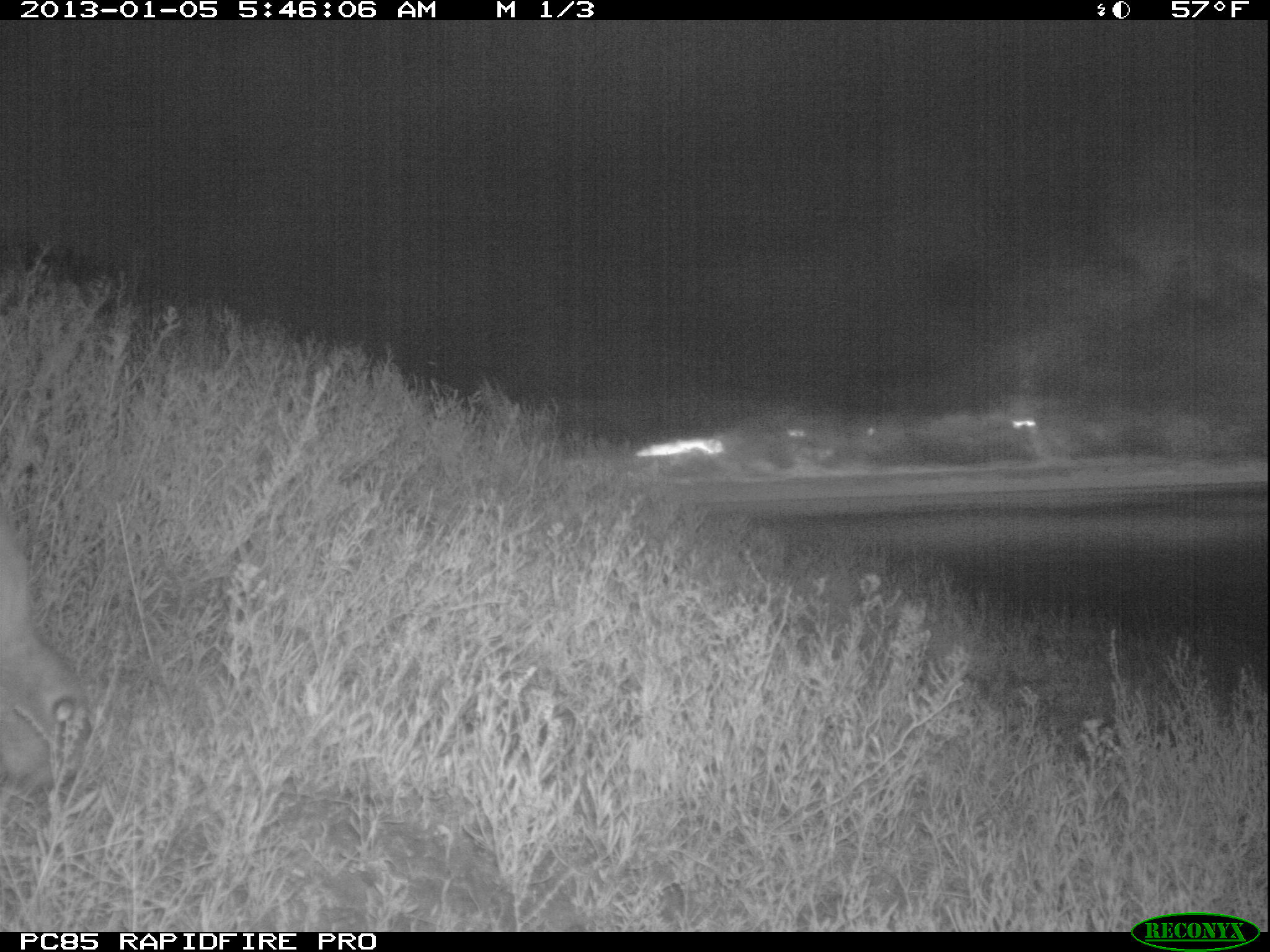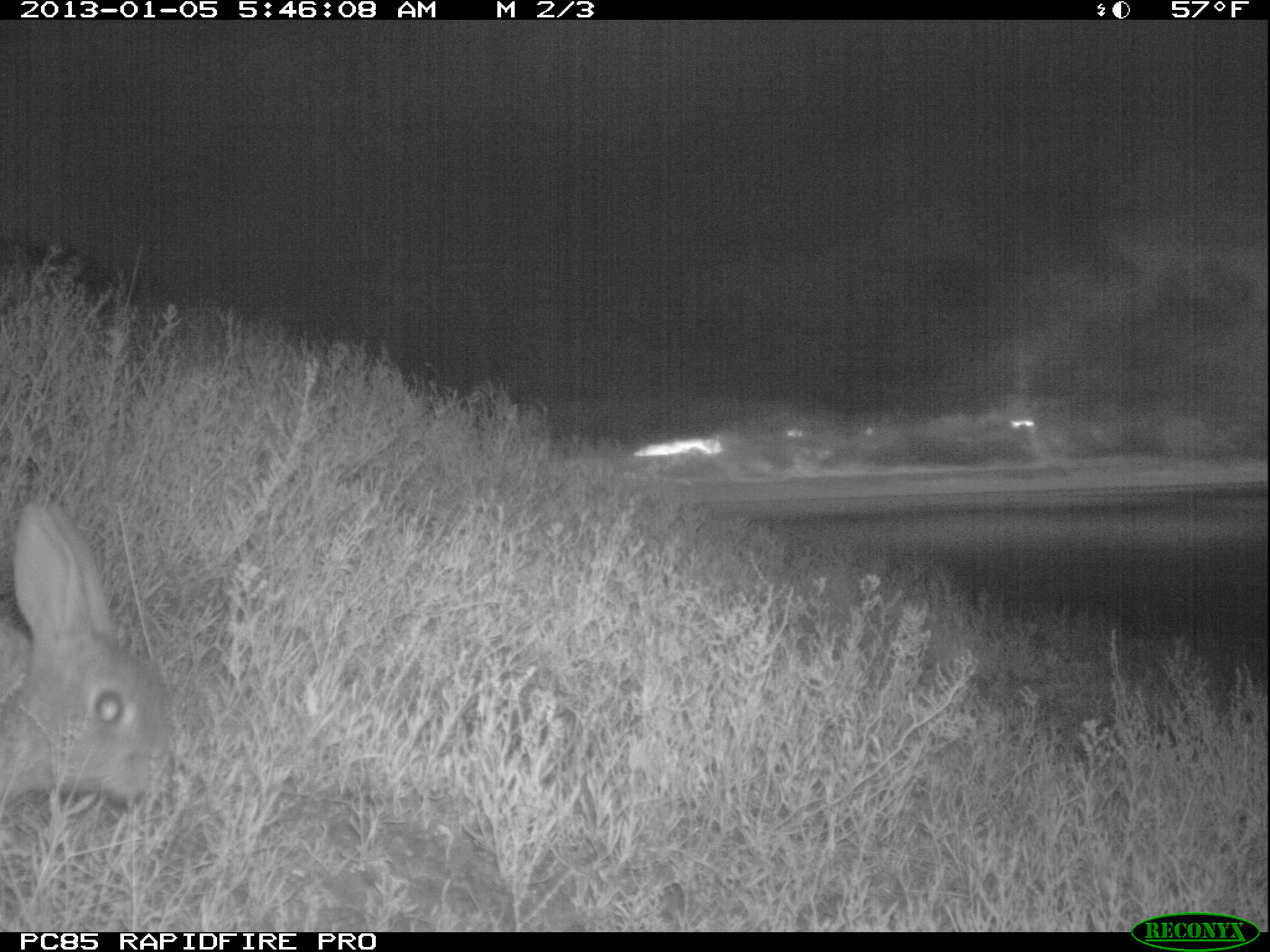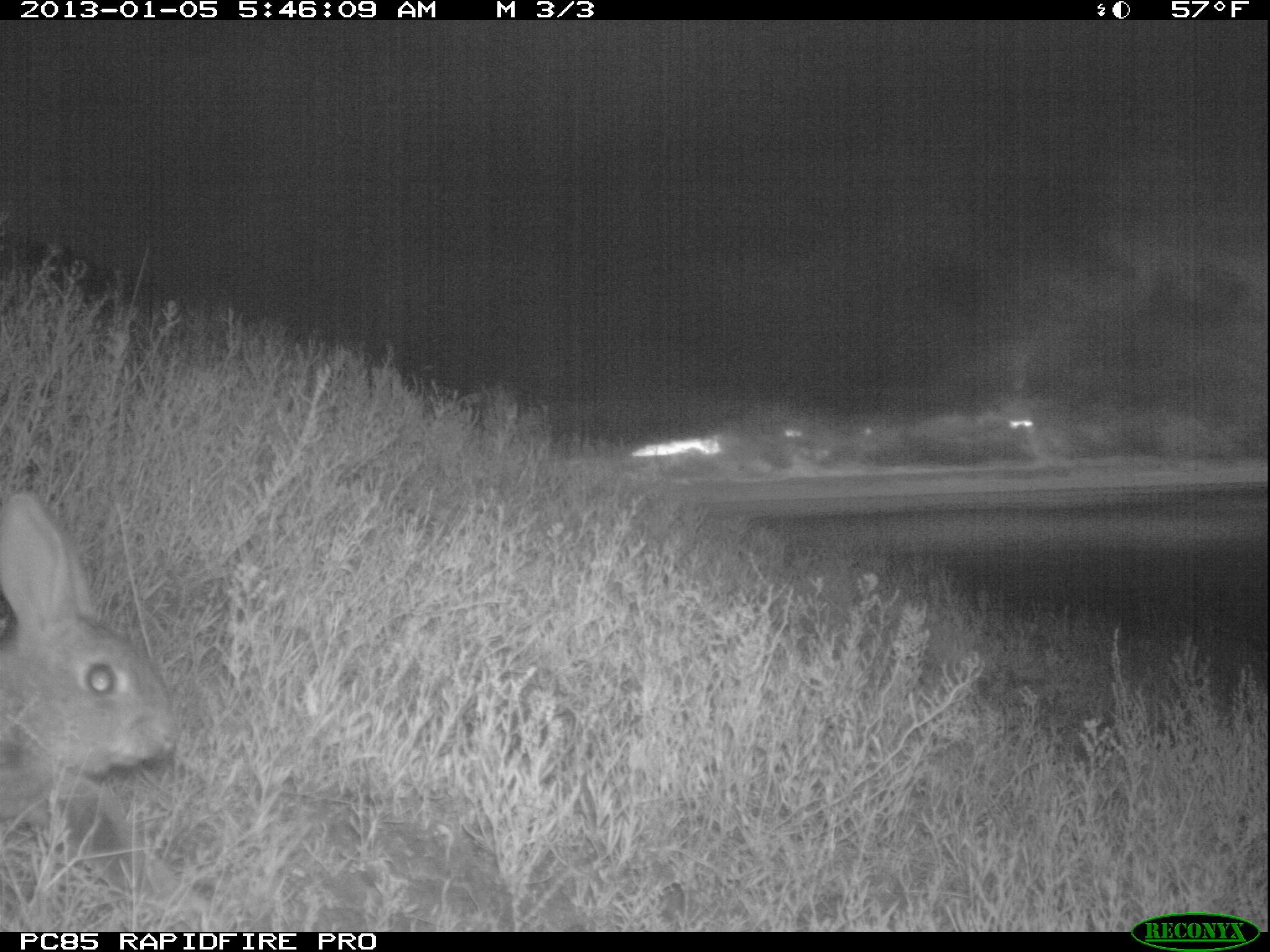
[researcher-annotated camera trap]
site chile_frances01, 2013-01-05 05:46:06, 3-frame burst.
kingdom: Animalia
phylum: Chordata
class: Mammalia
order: Lagomorpha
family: Leporidae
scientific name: Leporidae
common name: rabbits and hares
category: rabbit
Rabbit (rabbits and hares) (Leporidae).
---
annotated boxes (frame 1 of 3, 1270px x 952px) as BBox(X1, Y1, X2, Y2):
rabbit: BBox(0, 490, 103, 791)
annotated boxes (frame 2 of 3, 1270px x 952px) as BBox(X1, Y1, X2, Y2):
rabbit: BBox(1, 503, 172, 820)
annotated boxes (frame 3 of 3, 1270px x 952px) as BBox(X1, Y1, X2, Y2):
rabbit: BBox(1, 490, 177, 897)